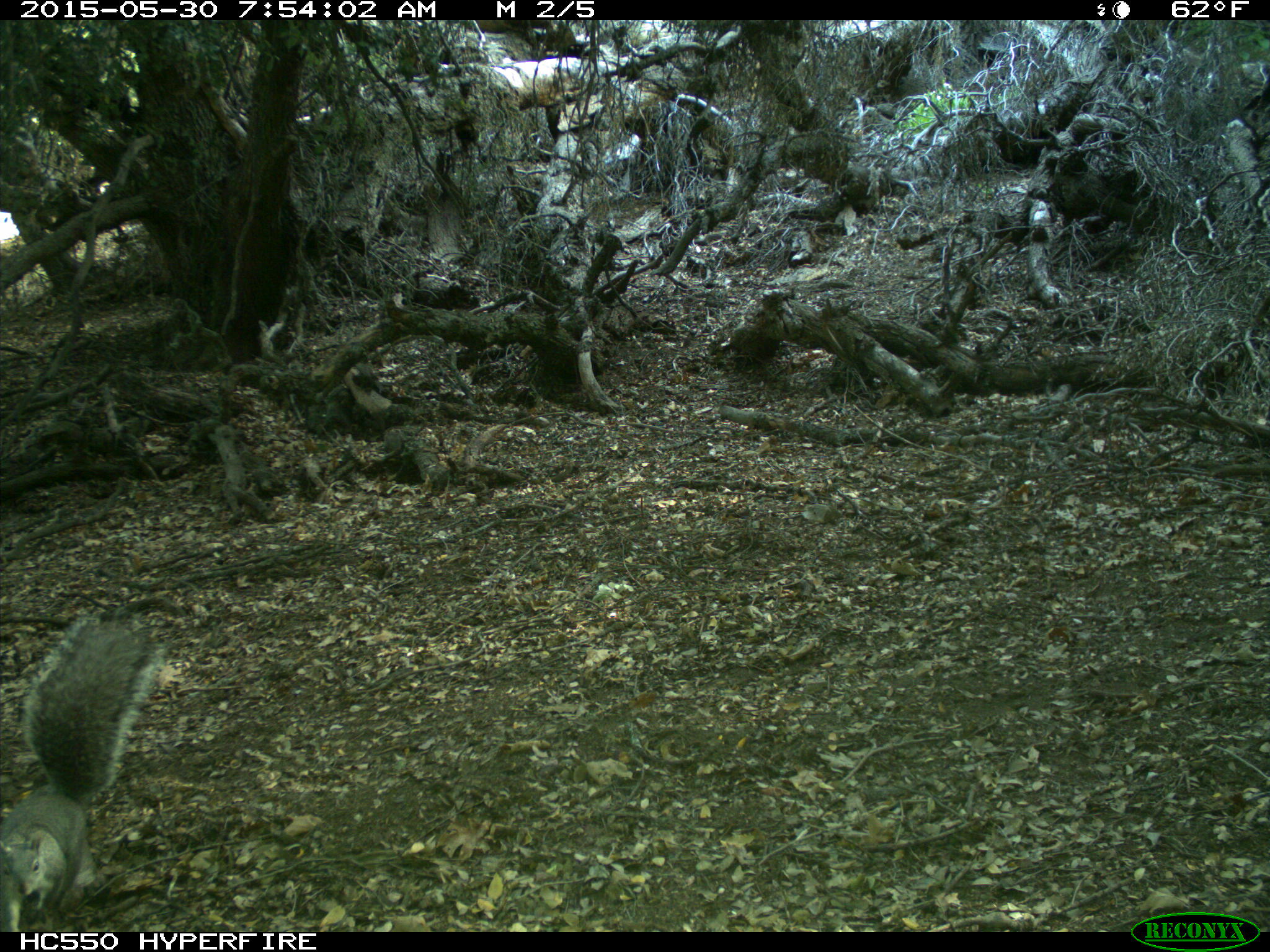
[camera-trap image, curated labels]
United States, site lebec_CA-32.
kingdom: Animalia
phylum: Chordata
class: Mammalia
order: Rodentia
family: Sciuridae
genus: Sciurus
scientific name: Sciurus carolinensis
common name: eastern gray squirrel